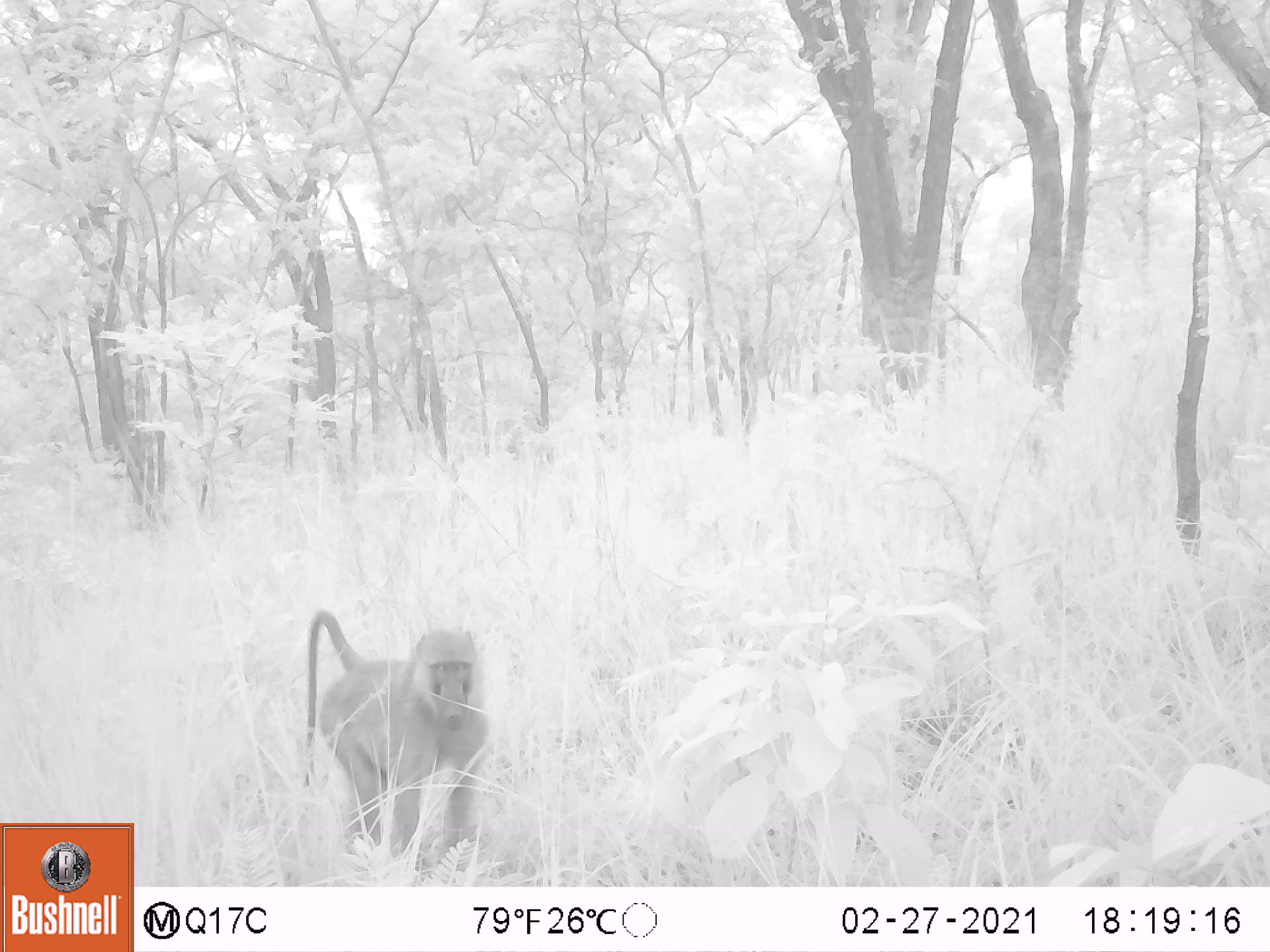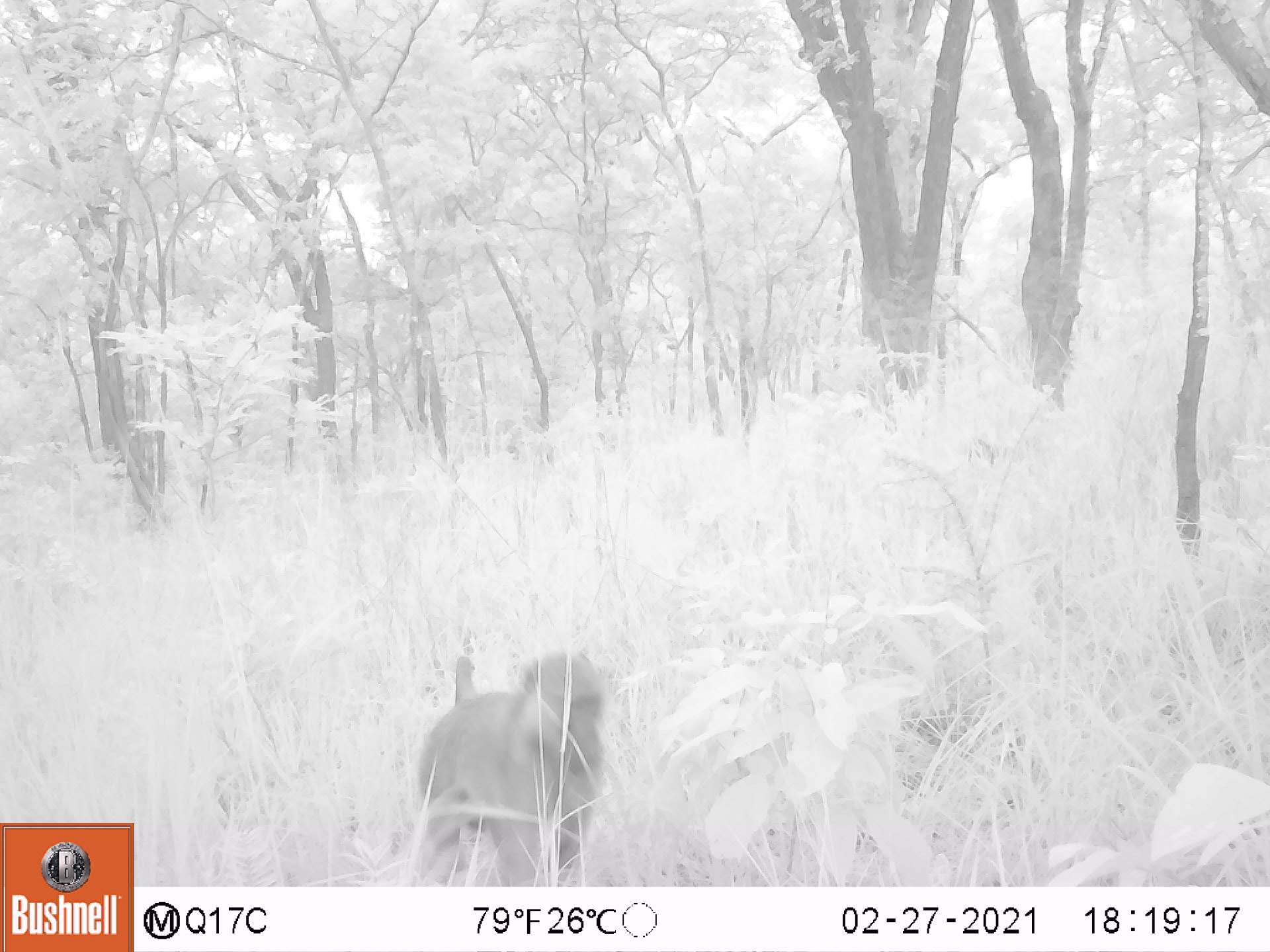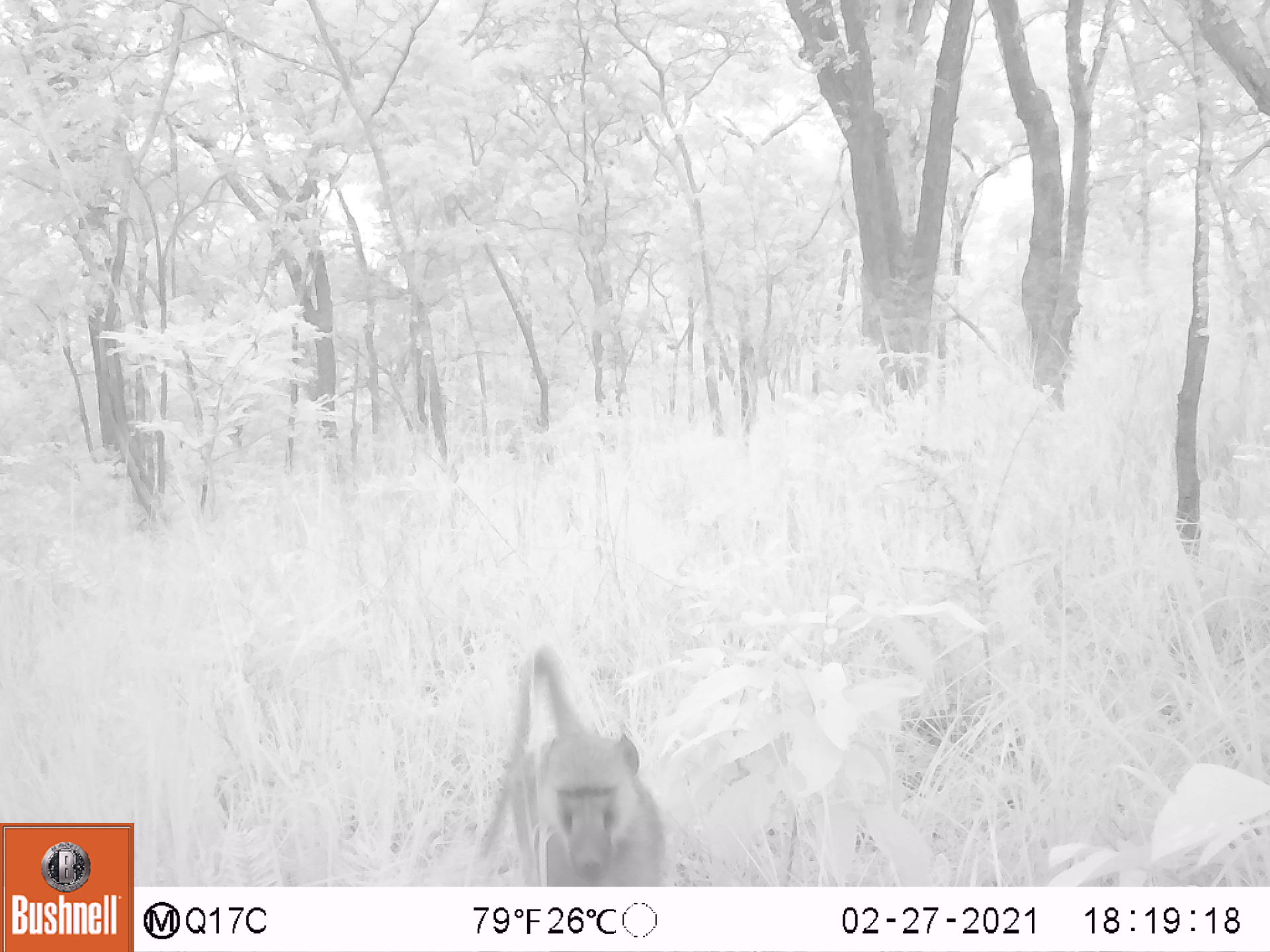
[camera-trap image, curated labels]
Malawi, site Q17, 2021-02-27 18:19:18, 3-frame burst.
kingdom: Animalia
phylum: Chordata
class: Mammalia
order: Primates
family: Cercopithecidae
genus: Papio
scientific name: Papio cynocephalus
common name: yellow baboon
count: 1